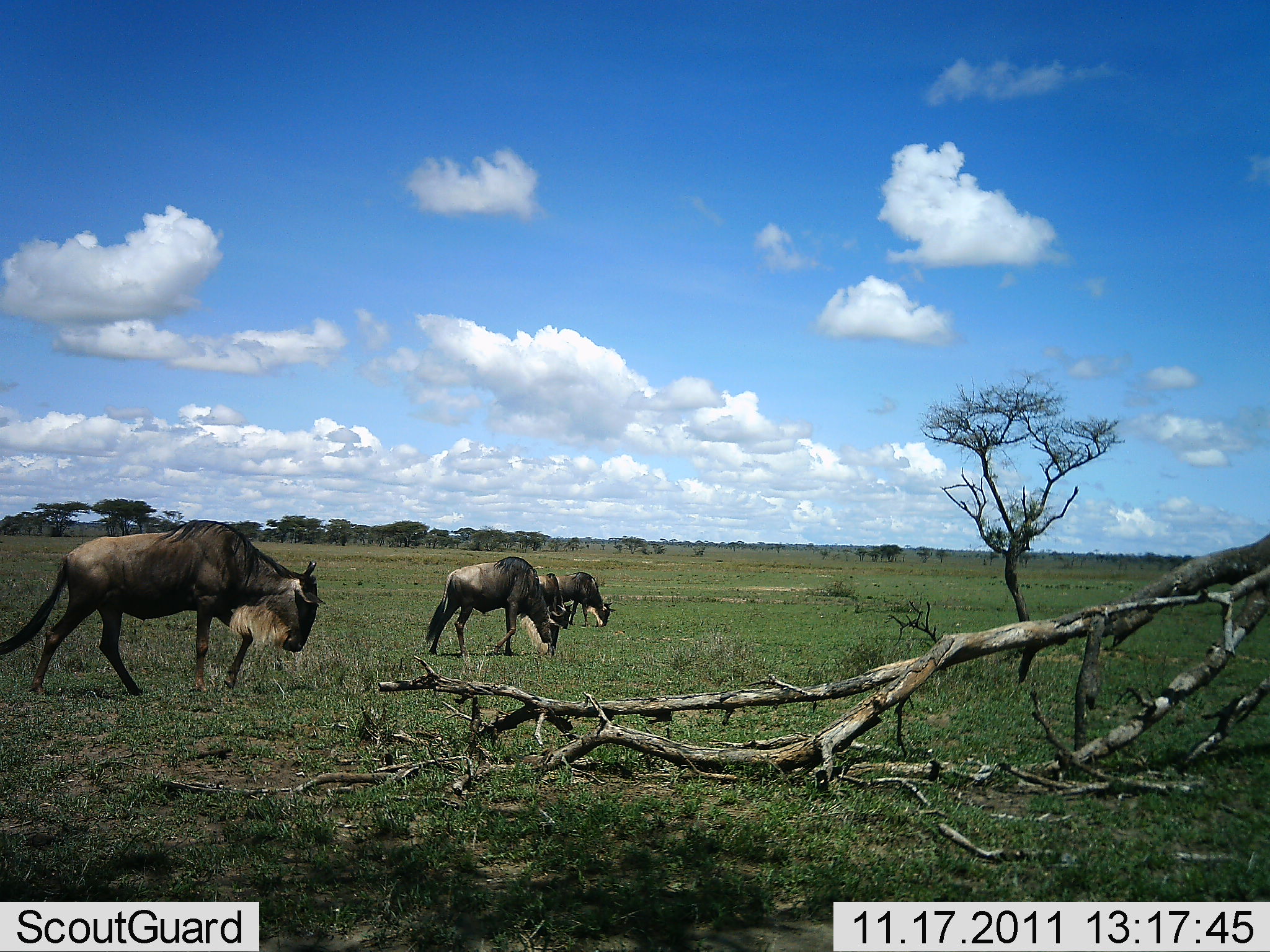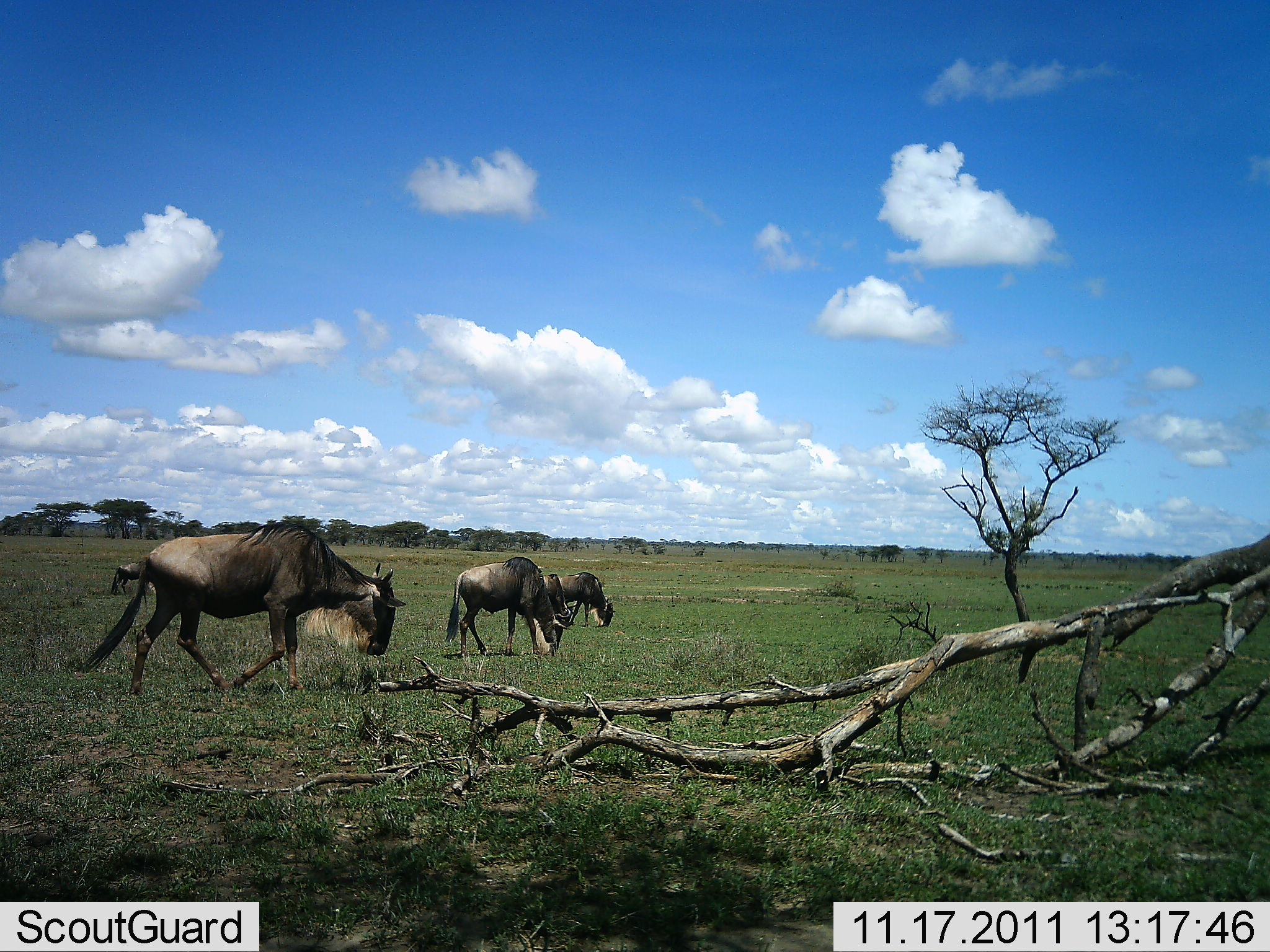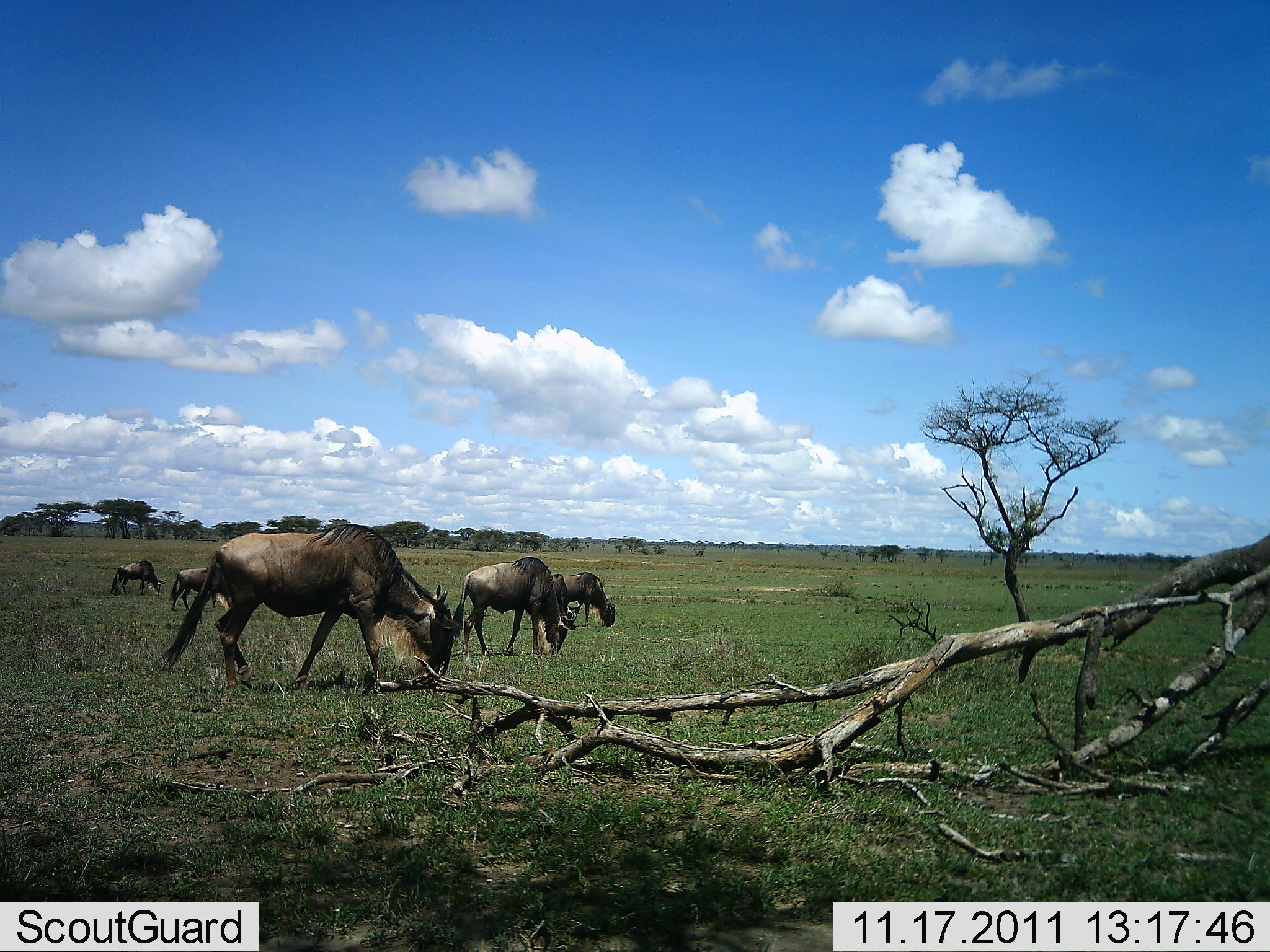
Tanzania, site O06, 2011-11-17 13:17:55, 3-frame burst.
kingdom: Animalia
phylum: Chordata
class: Mammalia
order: Artiodactyla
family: Bovidae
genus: Connochaetes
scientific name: Connochaetes taurinus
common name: blue wildebeest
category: wildebeest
Wildebeest (blue wildebeest) (Connochaetes taurinus), count 5. Behavior (volunteer vote fractions): standing 7%, resting 0%, moving 53%, interacting 0%. Young present (vote fraction): 0%. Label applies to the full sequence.